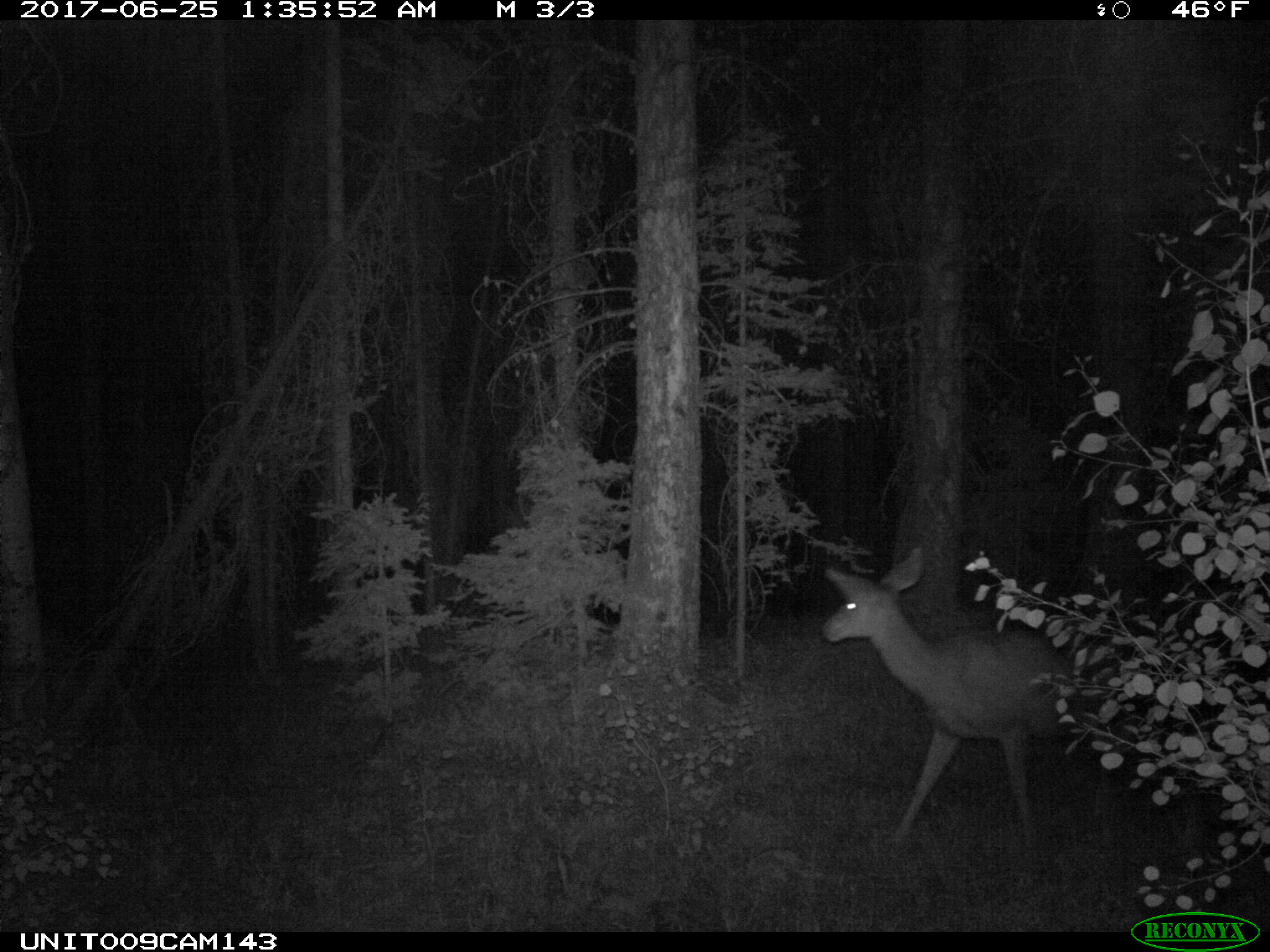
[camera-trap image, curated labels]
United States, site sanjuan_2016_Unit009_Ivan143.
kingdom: Animalia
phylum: Chordata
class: Mammalia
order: Artiodactyla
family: Cervidae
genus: Odocoileus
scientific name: Odocoileus hemionus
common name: mule deer